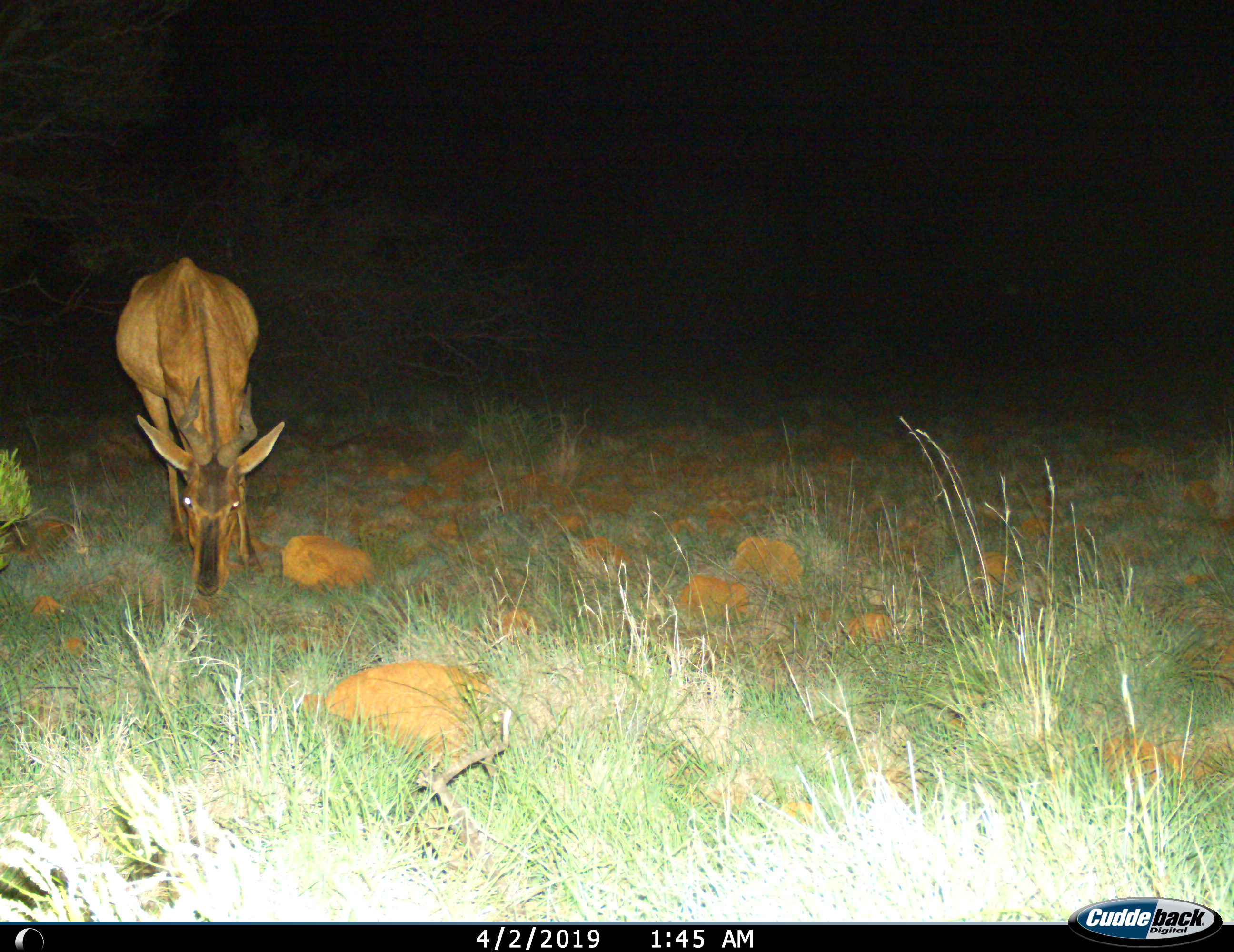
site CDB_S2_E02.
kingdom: Animalia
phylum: Chordata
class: Mammalia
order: Artiodactyla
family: Bovidae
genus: Alcelaphus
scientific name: Alcelaphus buselaphus caama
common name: red hartebeest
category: hartebeestred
Hartebeestred (red hartebeest) (Alcelaphus buselaphus caama), count 1. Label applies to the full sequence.